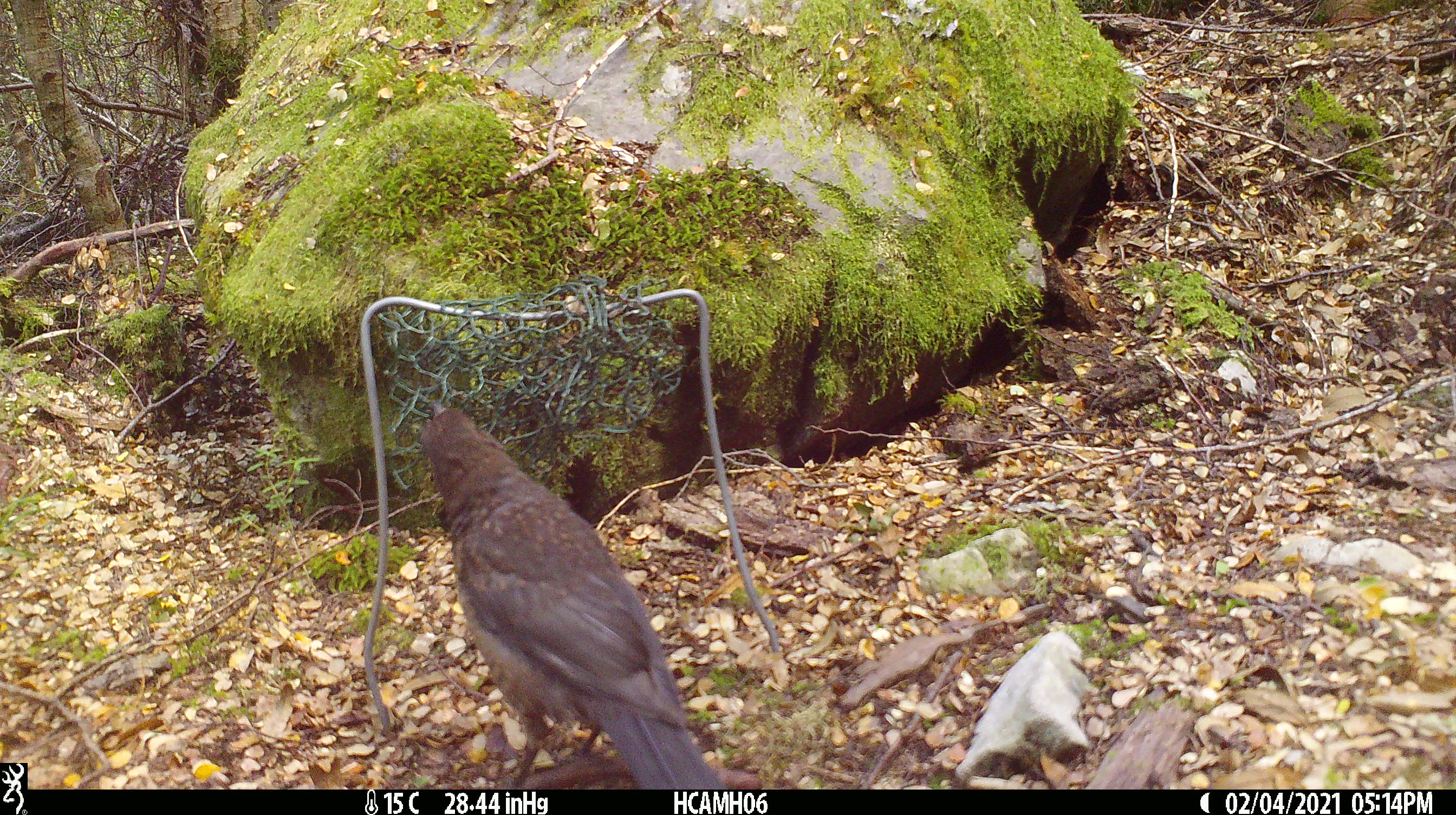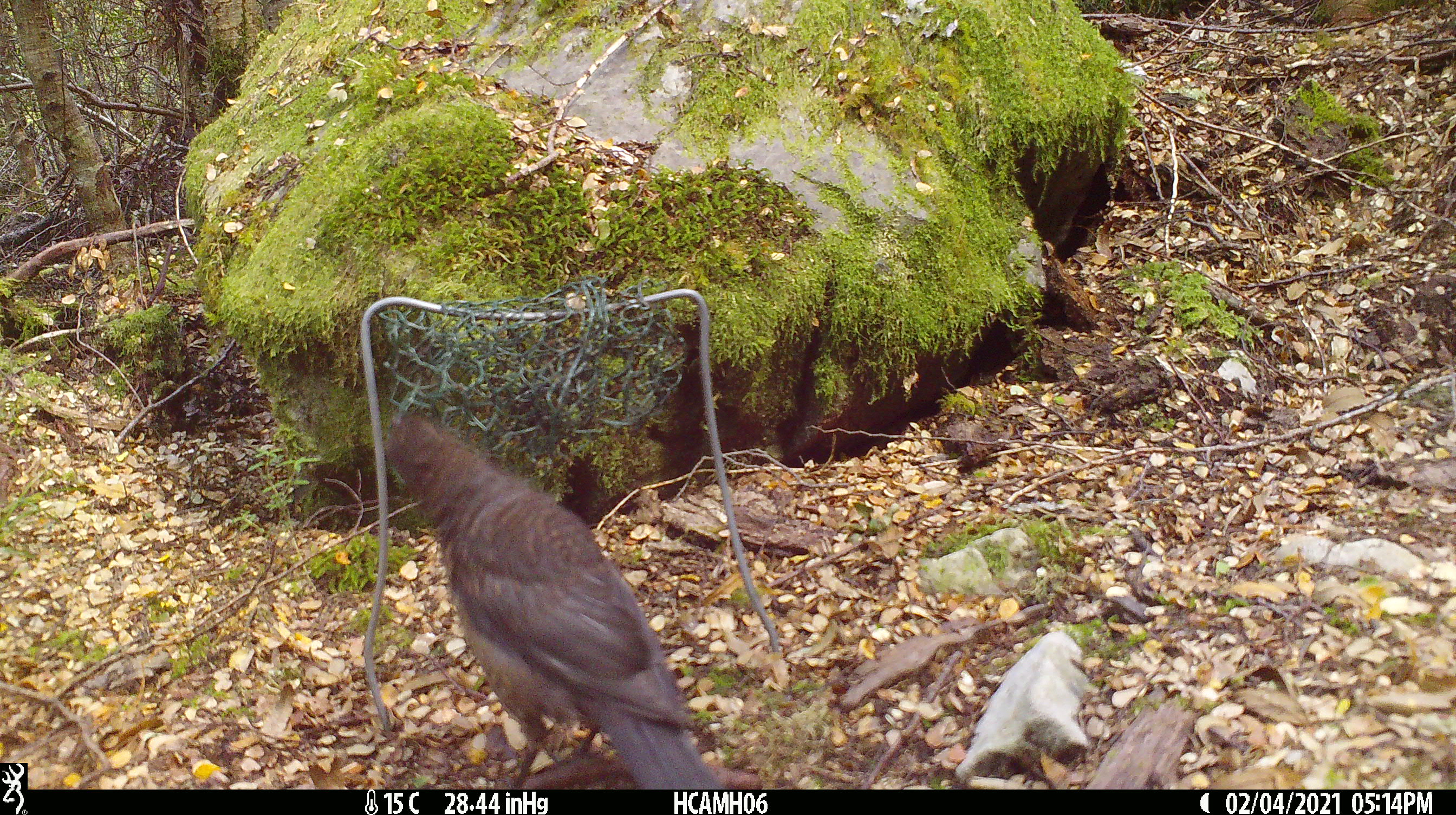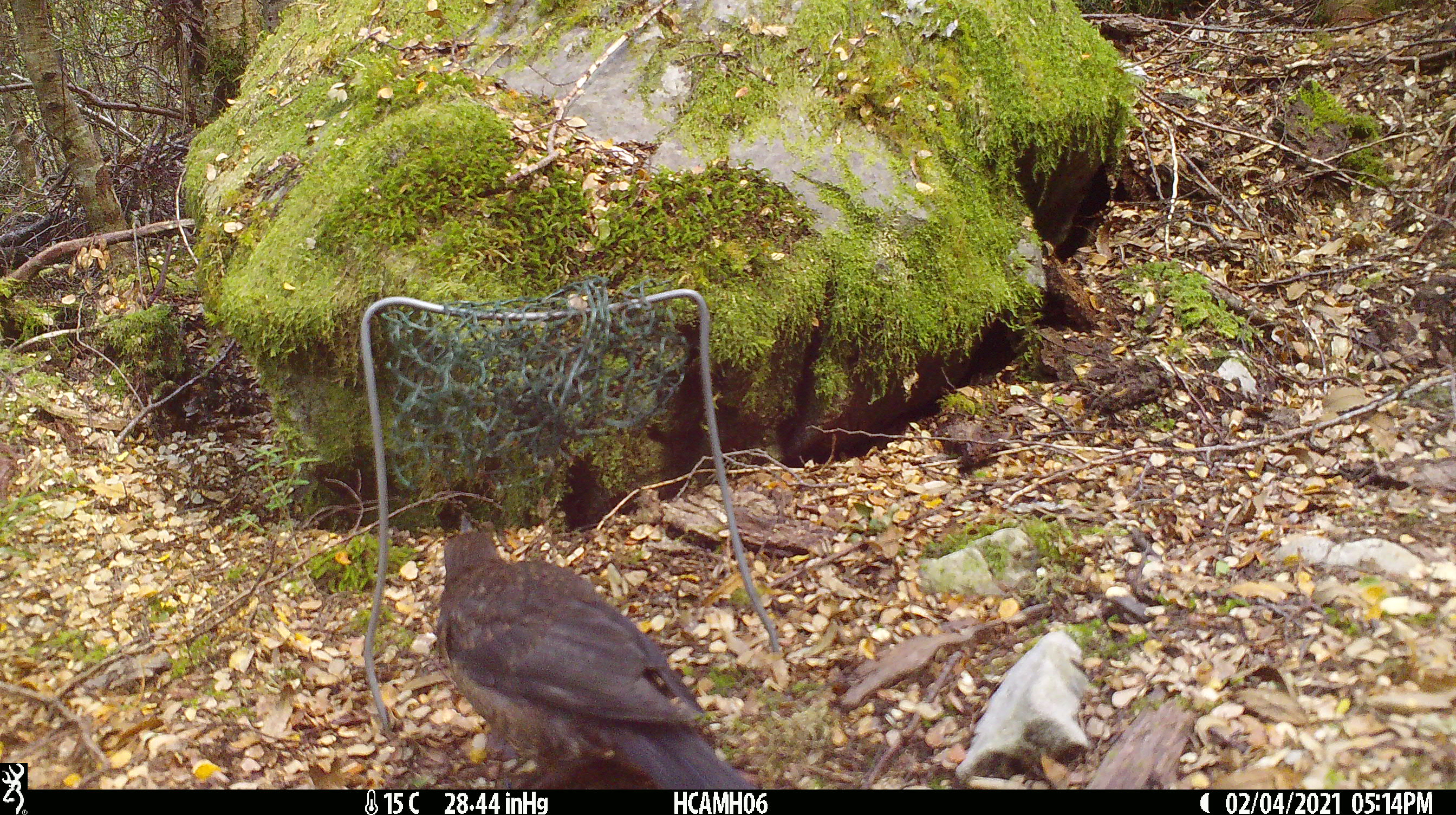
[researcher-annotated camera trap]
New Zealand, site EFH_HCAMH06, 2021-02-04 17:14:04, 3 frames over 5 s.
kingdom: Animalia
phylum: Chordata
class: Aves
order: Passeriformes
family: Turdidae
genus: Turdus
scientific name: Turdus merula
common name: eurasian blackbird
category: blackbird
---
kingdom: Animalia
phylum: Chordata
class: Aves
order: Passeriformes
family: Turdidae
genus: Turdus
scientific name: Turdus philomelos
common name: song thrush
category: thrush